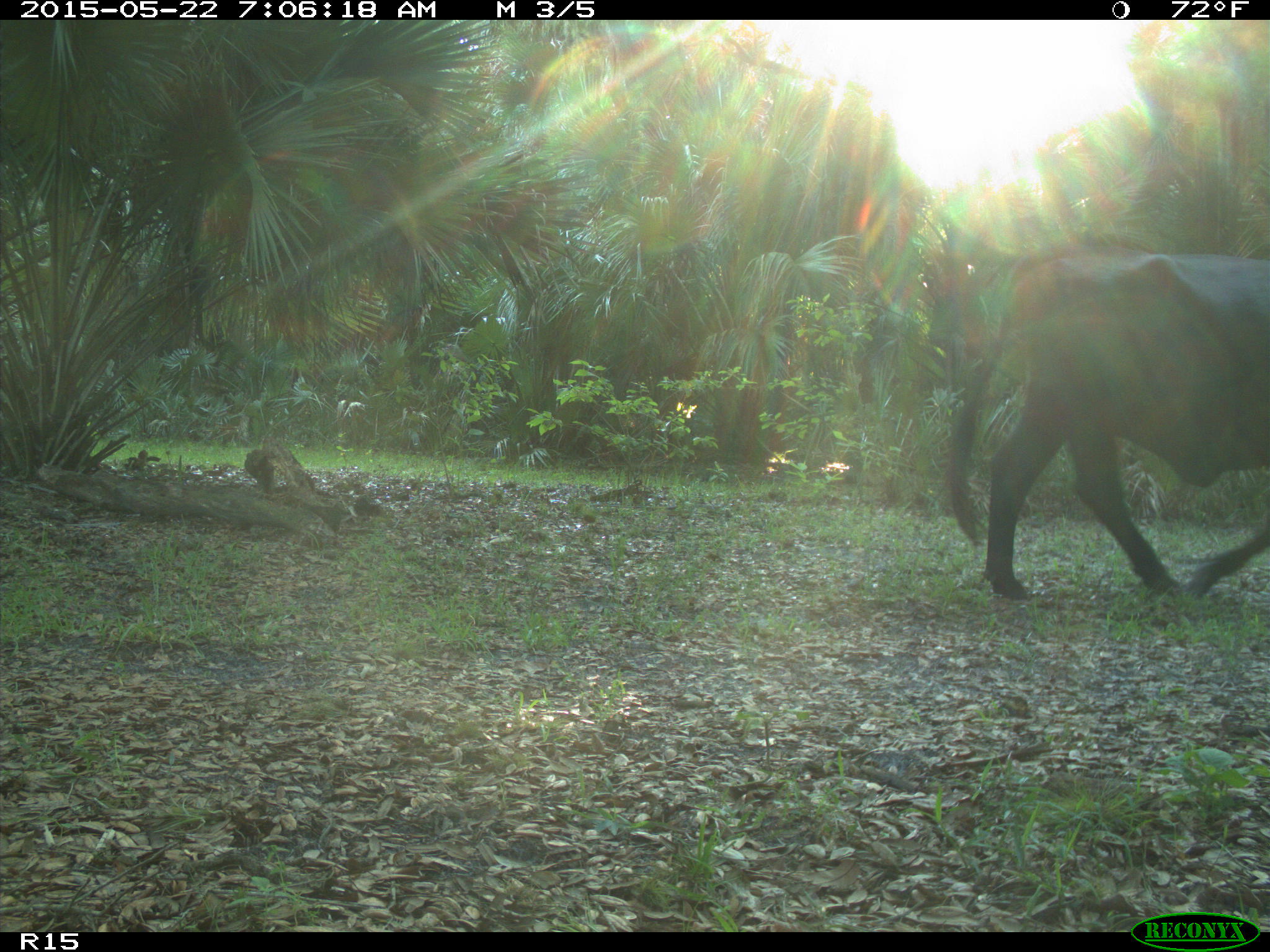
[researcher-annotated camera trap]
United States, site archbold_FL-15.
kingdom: Animalia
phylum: Chordata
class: Mammalia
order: Artiodactyla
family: Bovidae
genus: Bos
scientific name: Bos taurus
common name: domestic cow